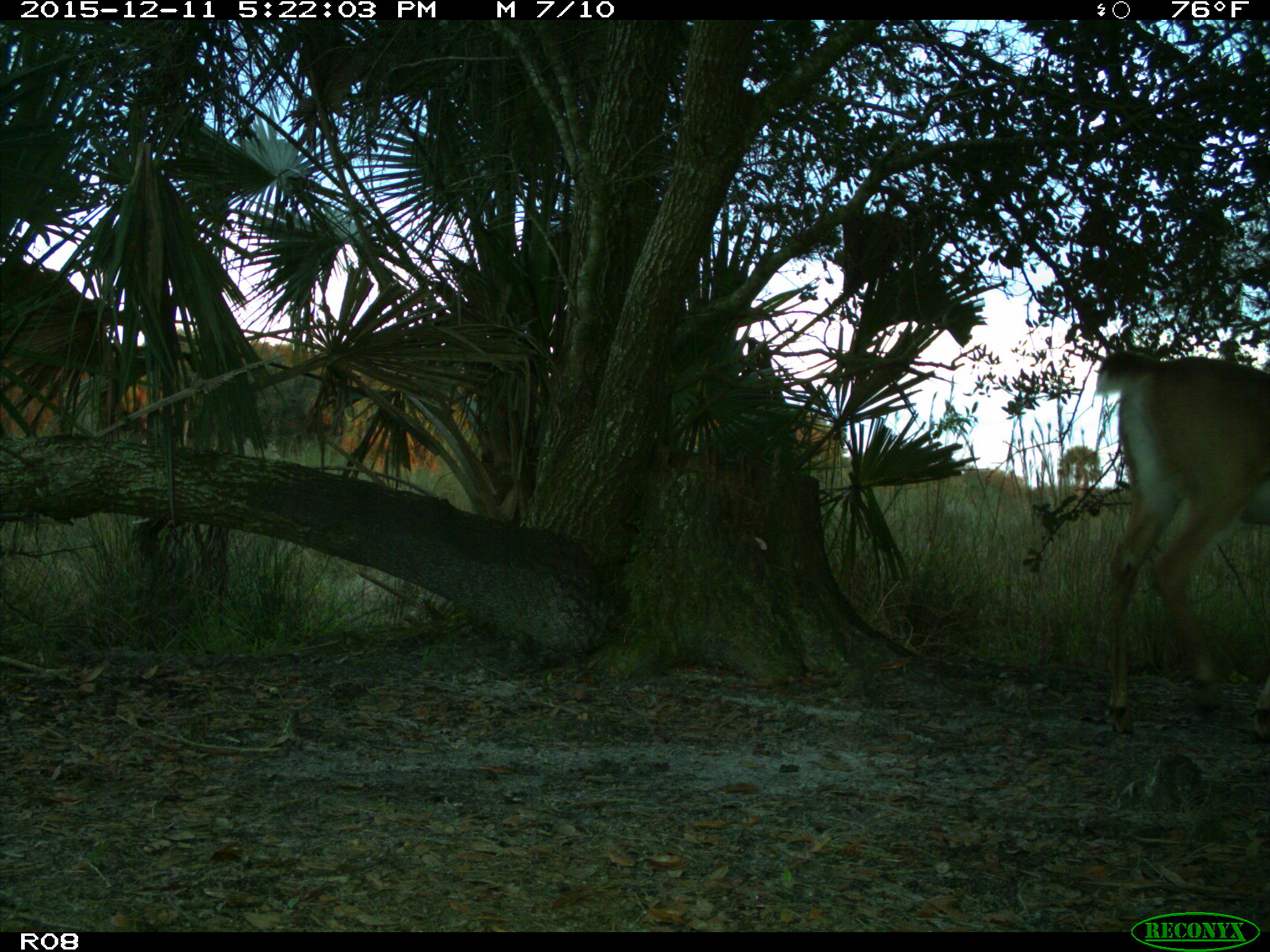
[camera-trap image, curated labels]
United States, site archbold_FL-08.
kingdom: Animalia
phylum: Chordata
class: Mammalia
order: Artiodactyla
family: Cervidae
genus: Odocoileus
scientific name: Odocoileus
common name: deer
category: unidentified deer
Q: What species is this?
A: Unidentified deer (deer) (Odocoileus).